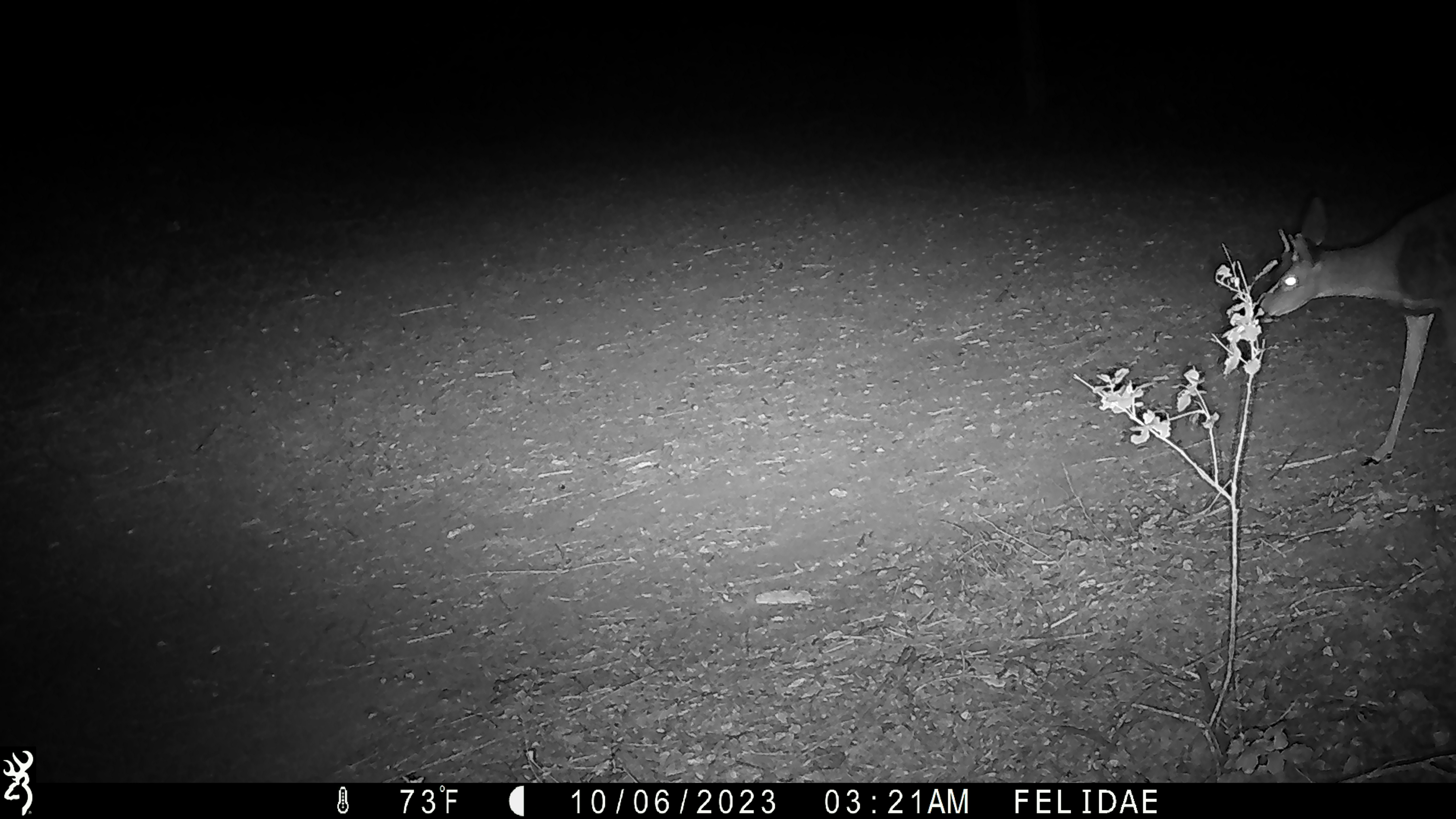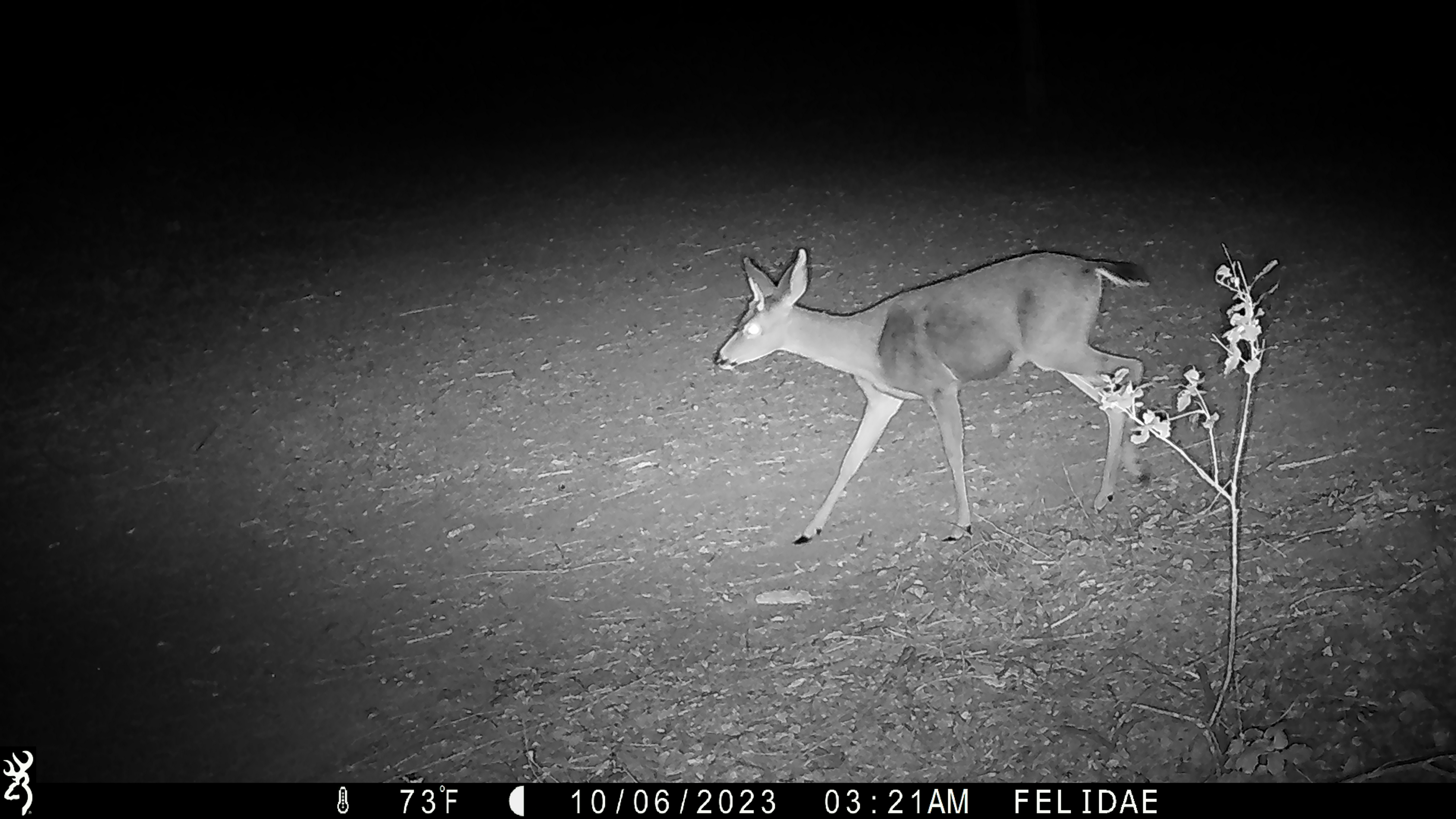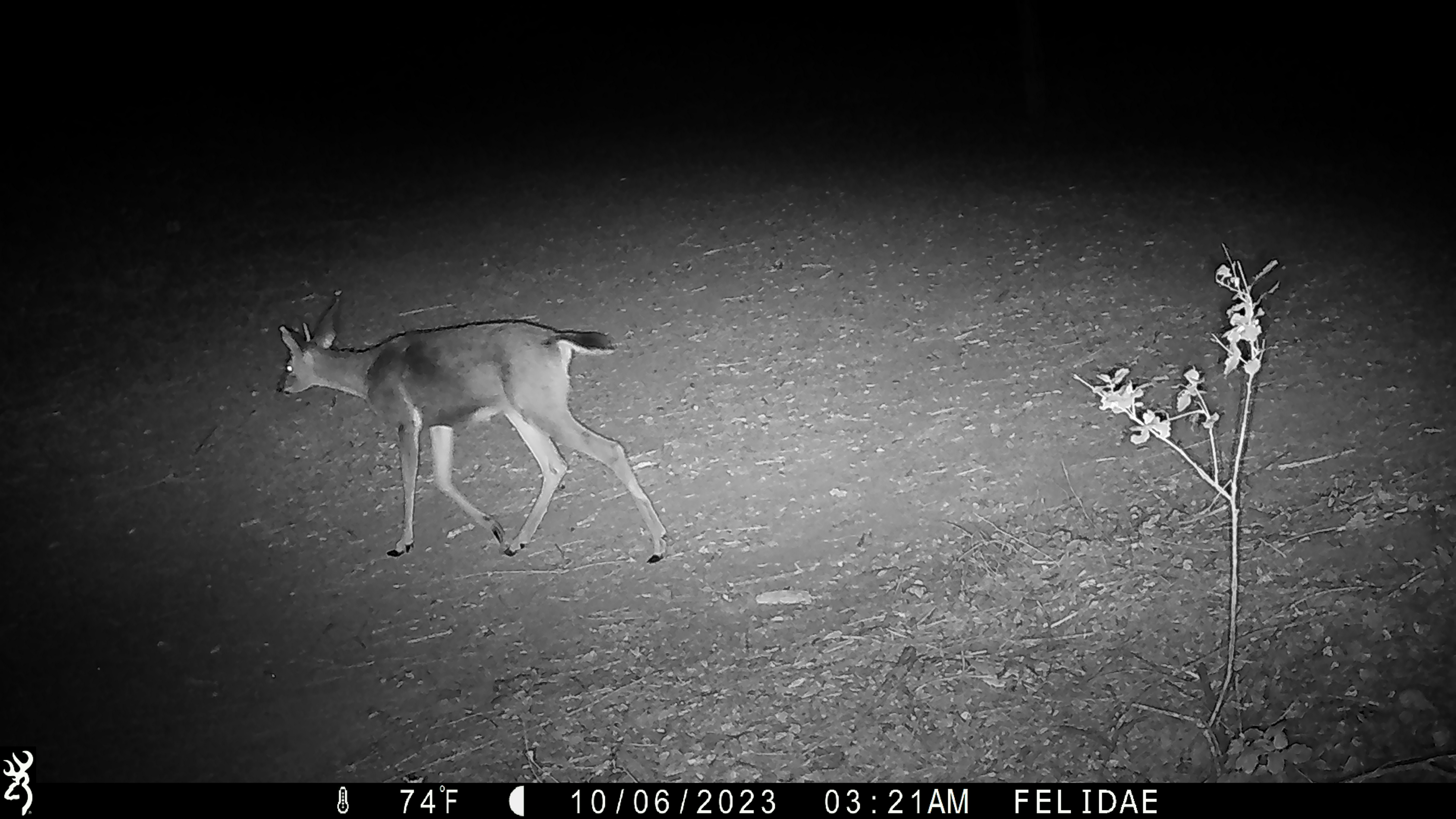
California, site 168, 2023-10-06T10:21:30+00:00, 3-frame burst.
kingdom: Animalia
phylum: Chordata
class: Mammalia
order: Artiodactyla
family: Cervidae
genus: Odocoileus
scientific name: Odocoileus hemionus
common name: mule deer